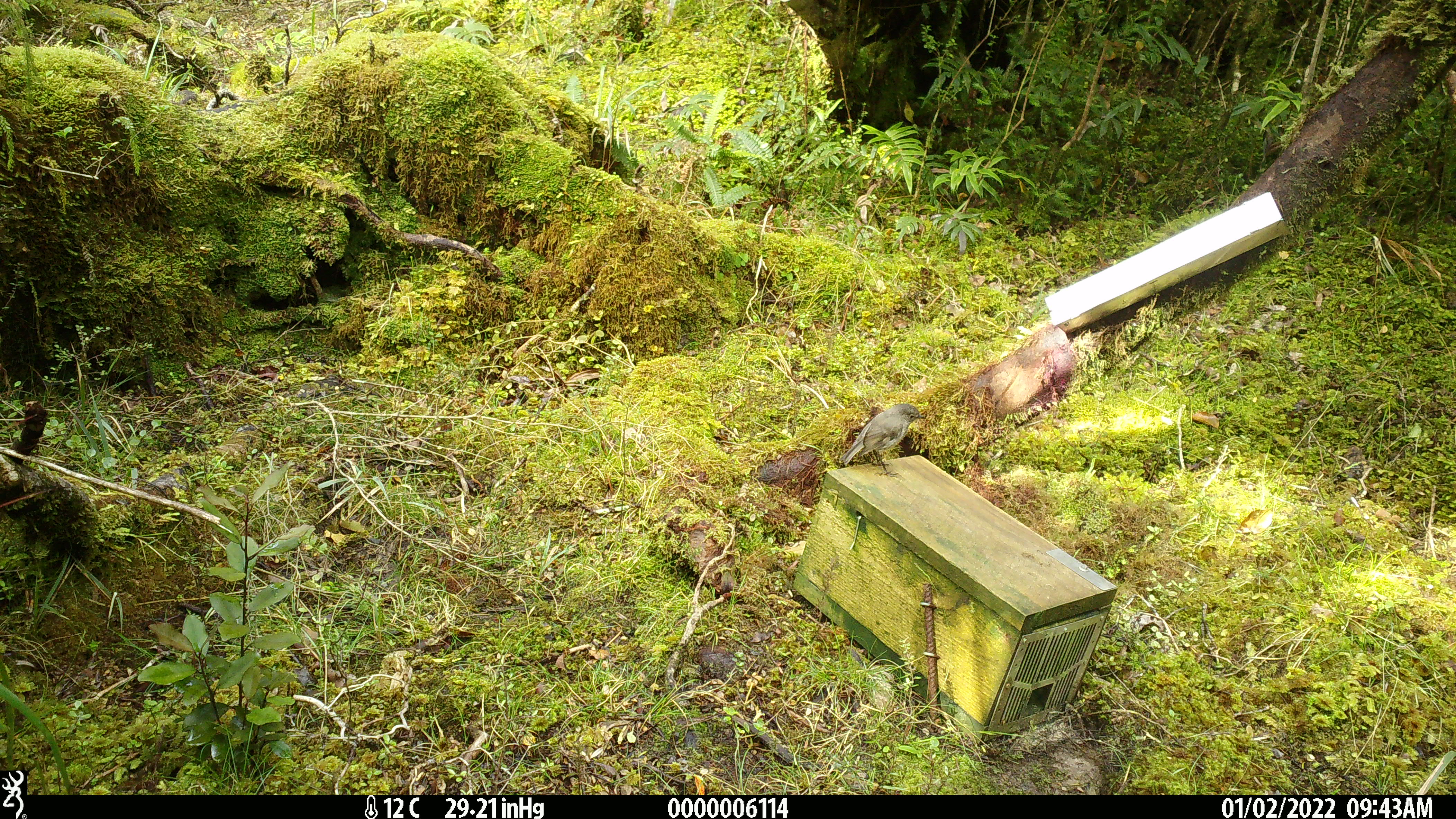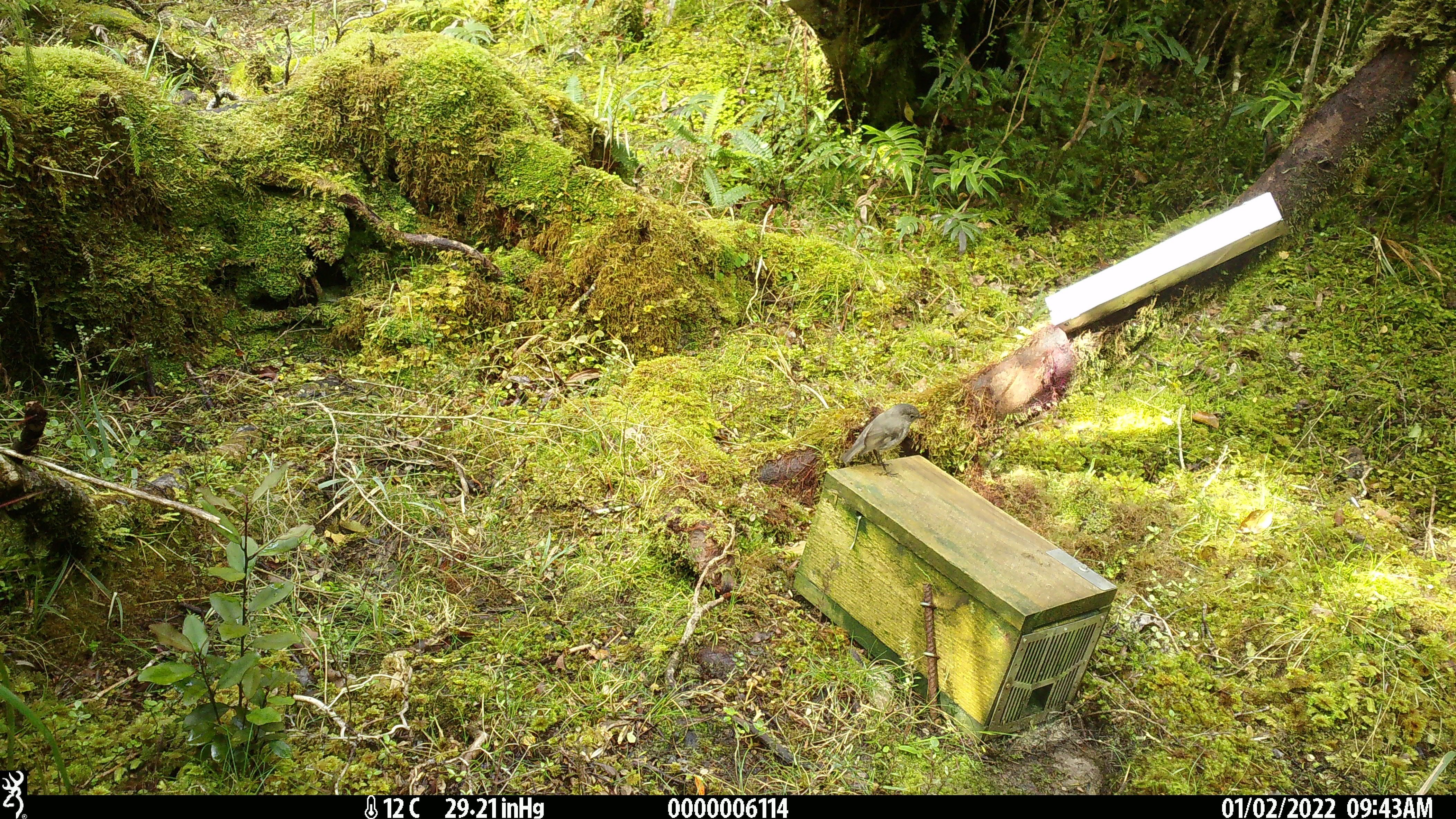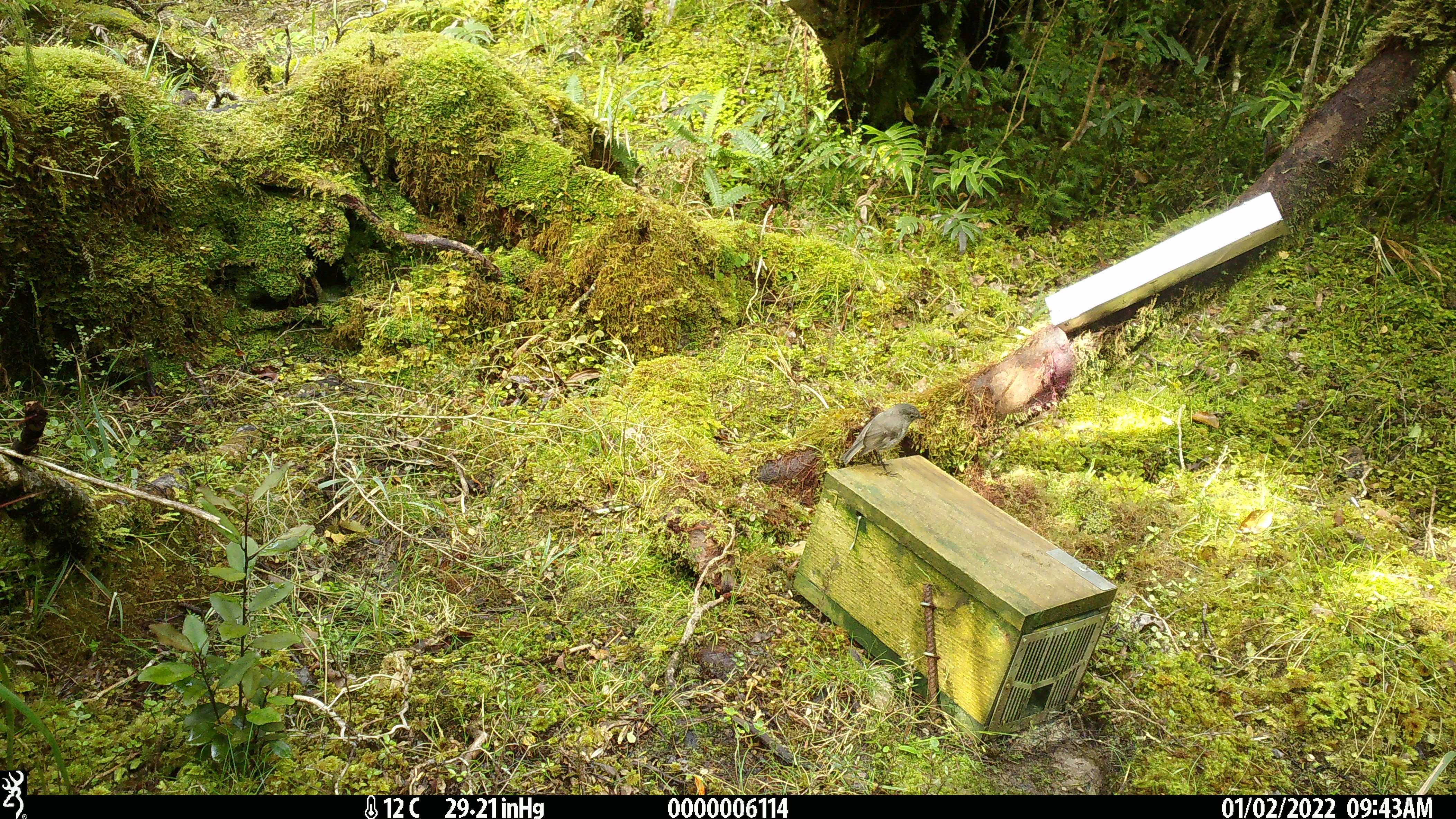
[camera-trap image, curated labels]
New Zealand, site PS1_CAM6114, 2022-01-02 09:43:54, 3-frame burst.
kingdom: Animalia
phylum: Chordata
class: Aves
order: Passeriformes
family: Petroicidae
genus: Petroica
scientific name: Petroica australis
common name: new zealand robin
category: robin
Robin (new zealand robin) (Petroica australis).